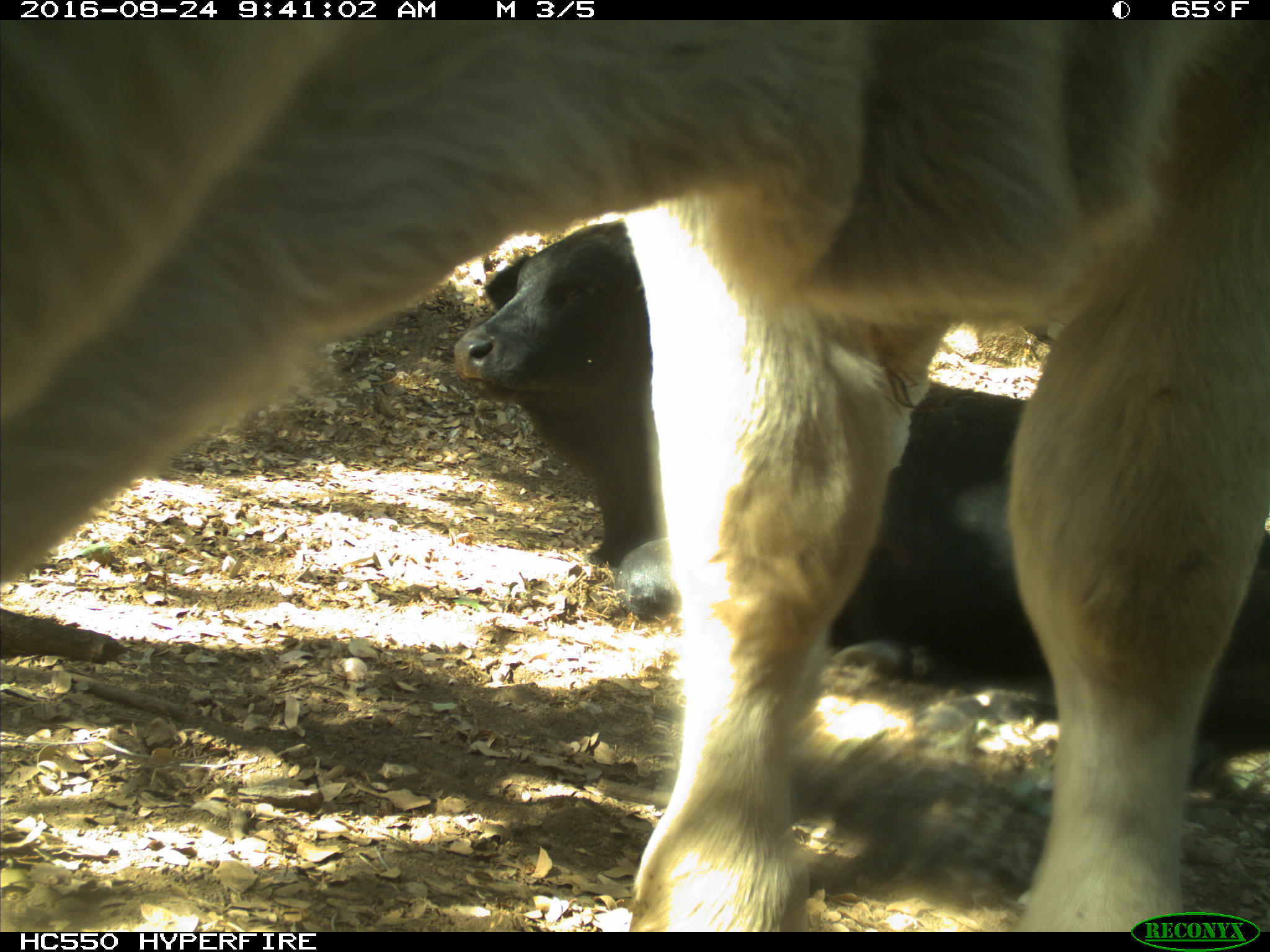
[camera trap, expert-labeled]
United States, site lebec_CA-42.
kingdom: Animalia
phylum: Chordata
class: Mammalia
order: Artiodactyla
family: Bovidae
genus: Bos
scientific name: Bos taurus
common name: domestic cow